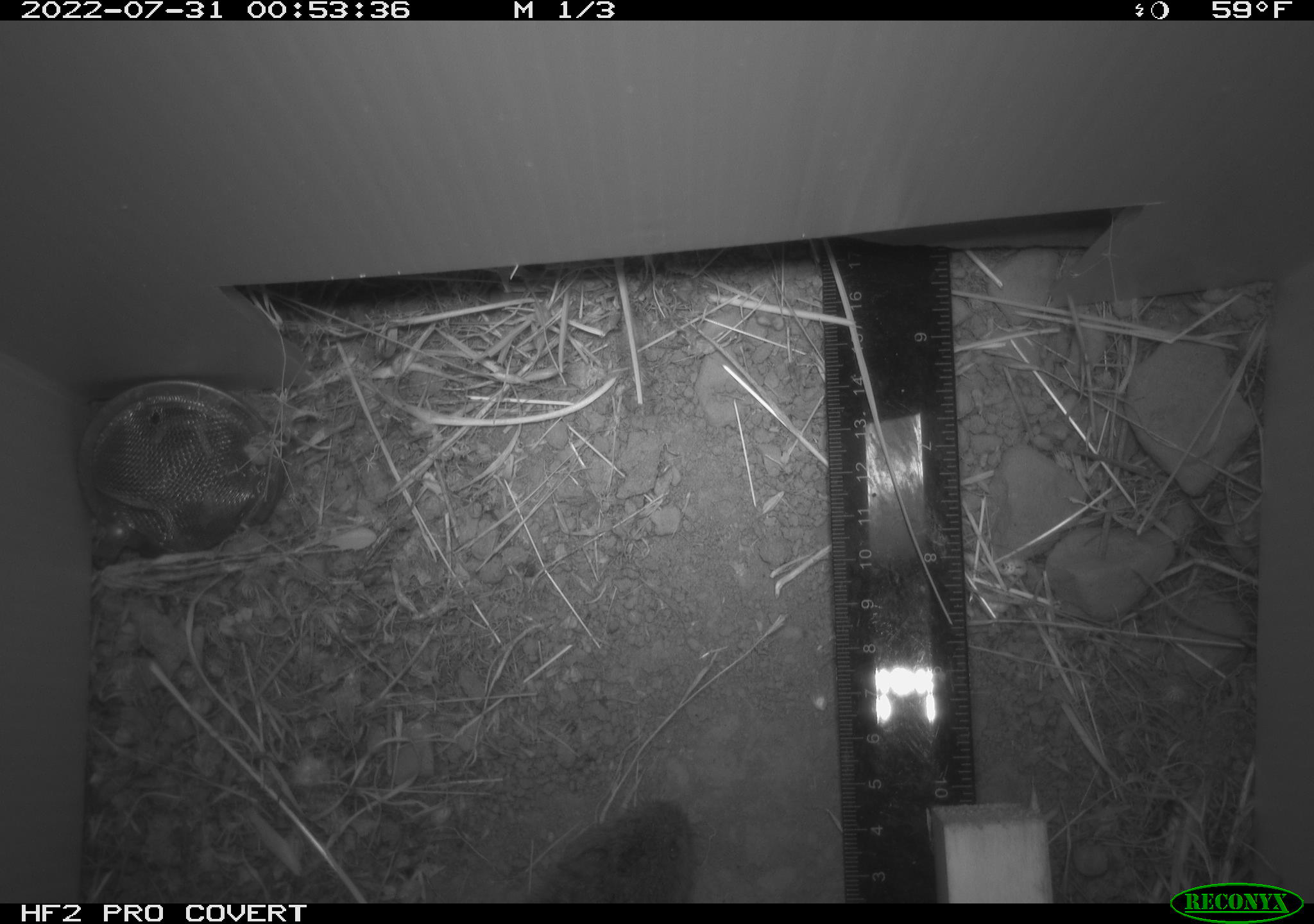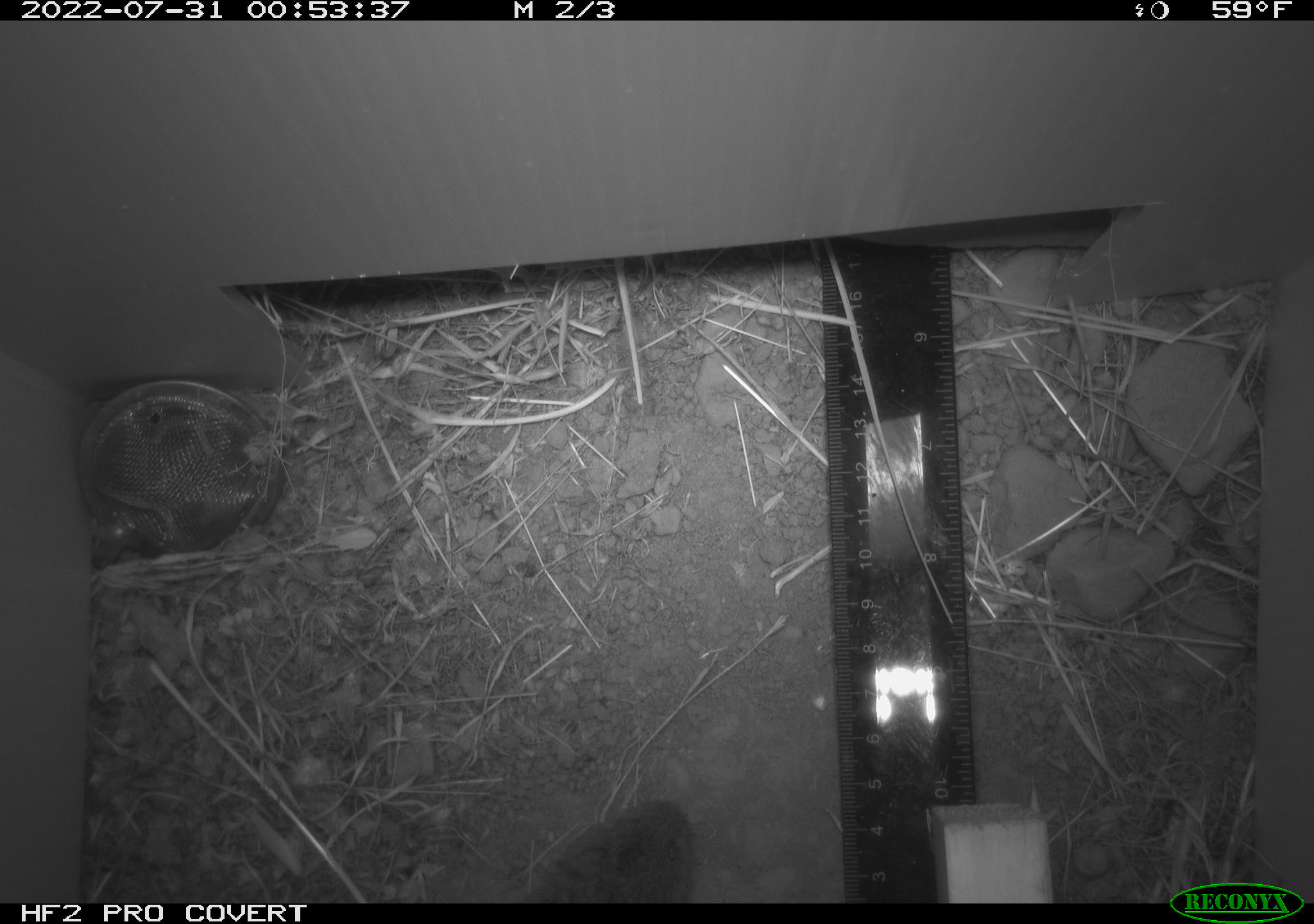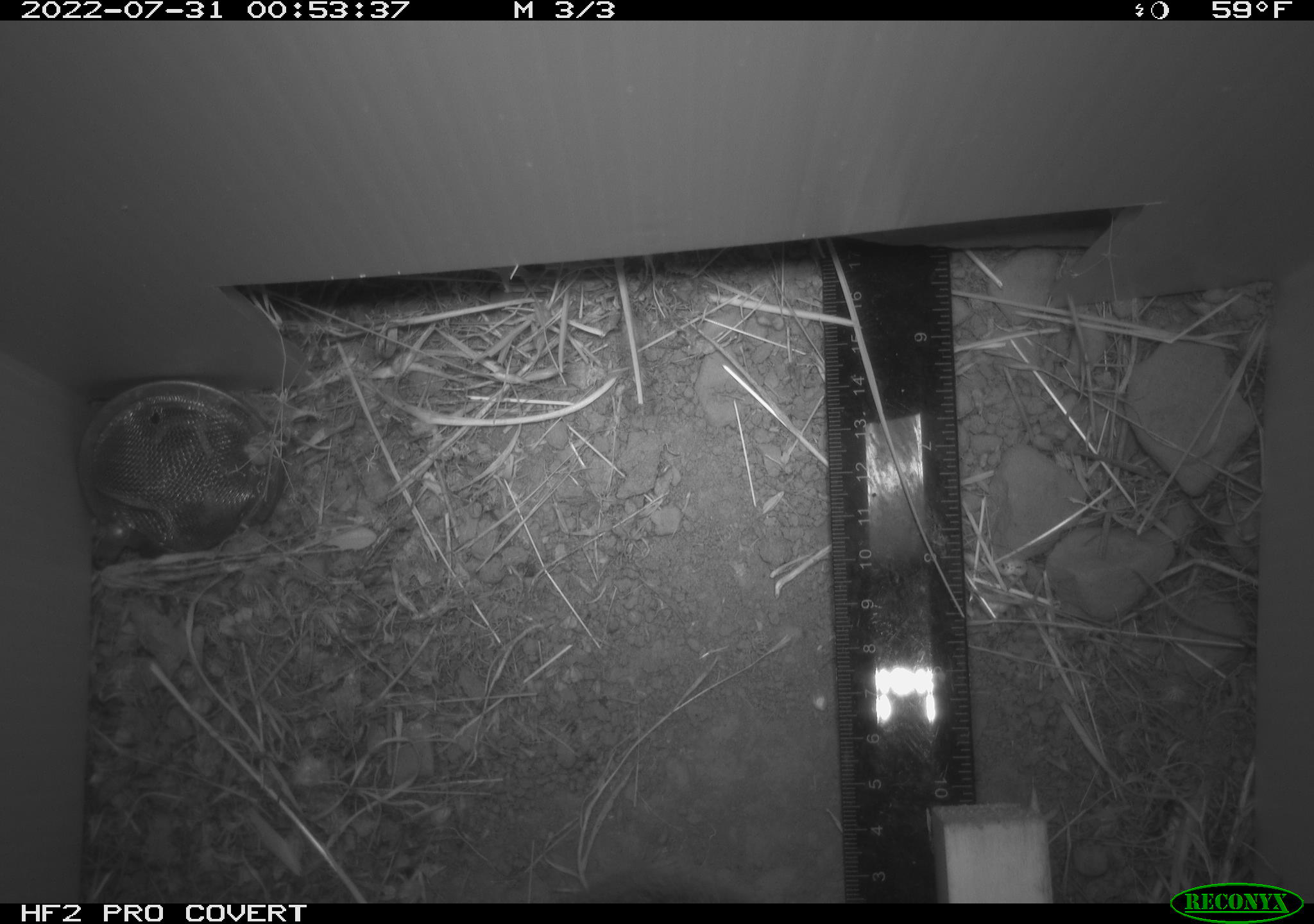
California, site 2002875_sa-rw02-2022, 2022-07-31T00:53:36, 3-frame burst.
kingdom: Animalia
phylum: Chordata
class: Mammalia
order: Rodentia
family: Cricetidae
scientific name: Arvicolinae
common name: voles, lemmings, and muskrats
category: arvicolinae subfamily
Arvicolinae subfamily (voles, lemmings, and muskrats) (Arvicolinae).